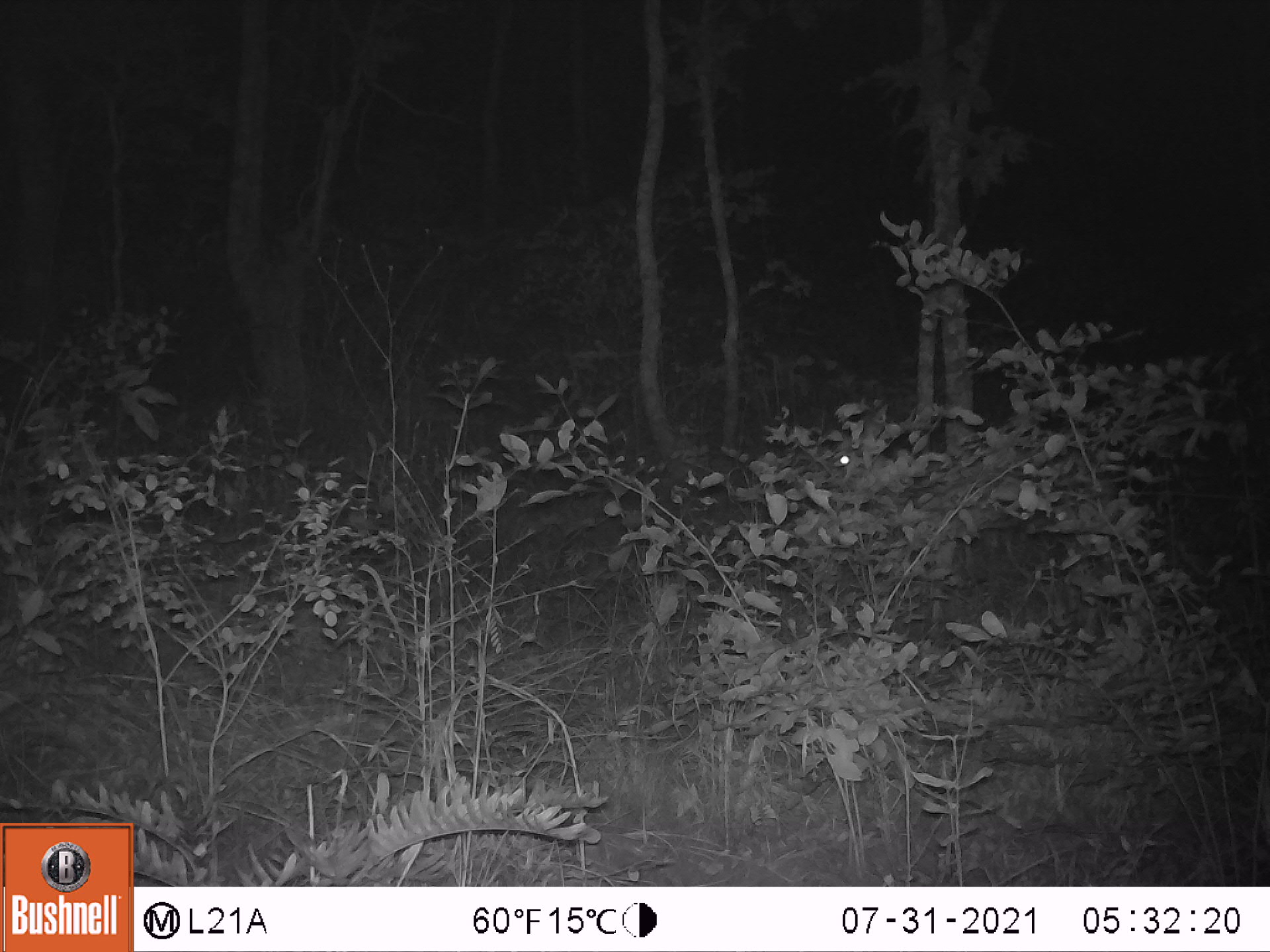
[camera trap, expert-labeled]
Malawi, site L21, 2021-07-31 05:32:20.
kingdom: Animalia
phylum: Chordata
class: Mammalia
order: Artiodactyla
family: Bovidae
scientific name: Antilopinae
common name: small antelope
Small antelope (Antilopinae), count 1.